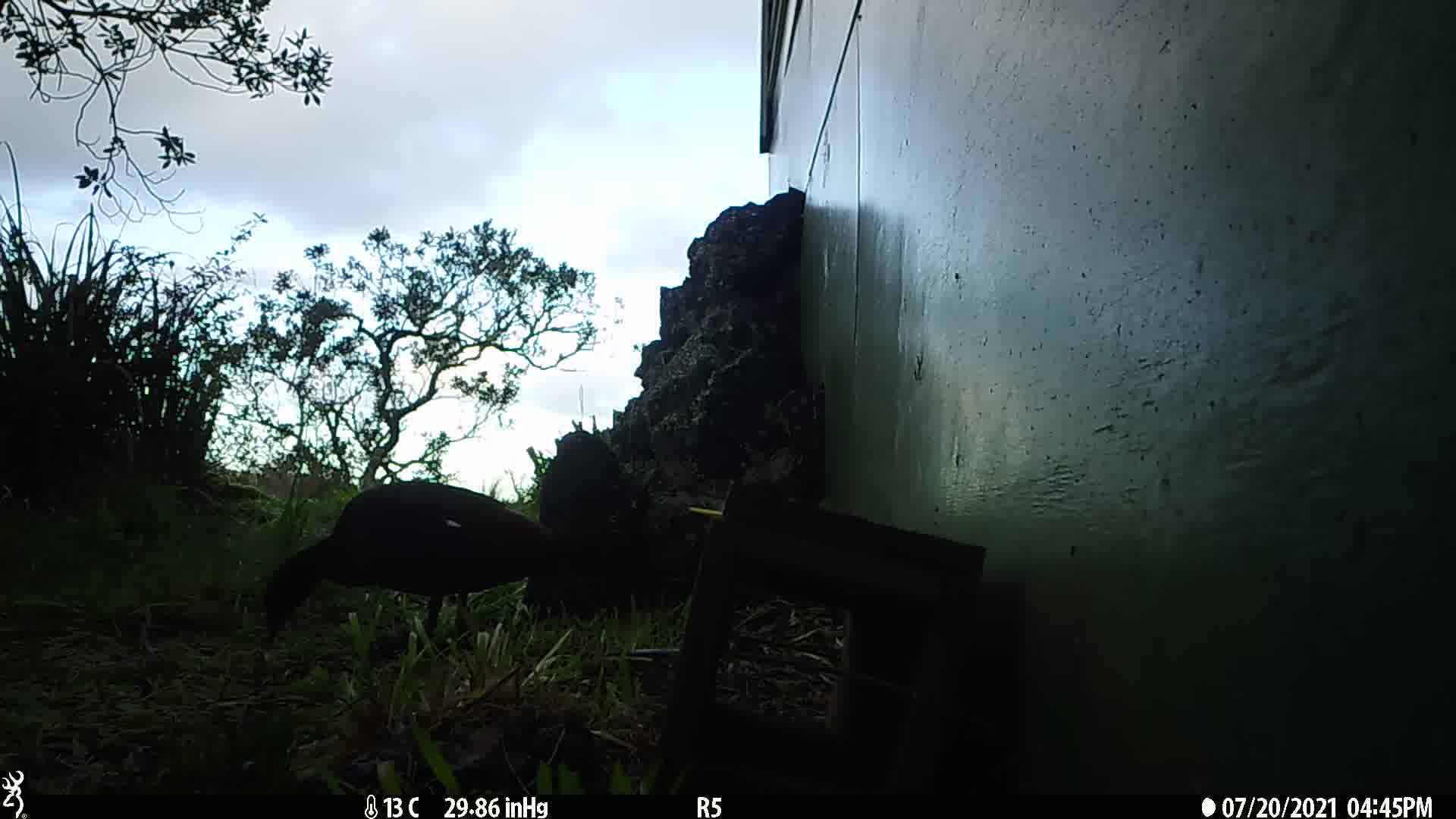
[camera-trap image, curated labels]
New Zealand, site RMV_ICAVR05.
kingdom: Animalia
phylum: Chordata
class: Aves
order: Anseriformes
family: Anatidae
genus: Tadorna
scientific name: Tadorna variegata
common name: paradise shelduck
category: paradise duck